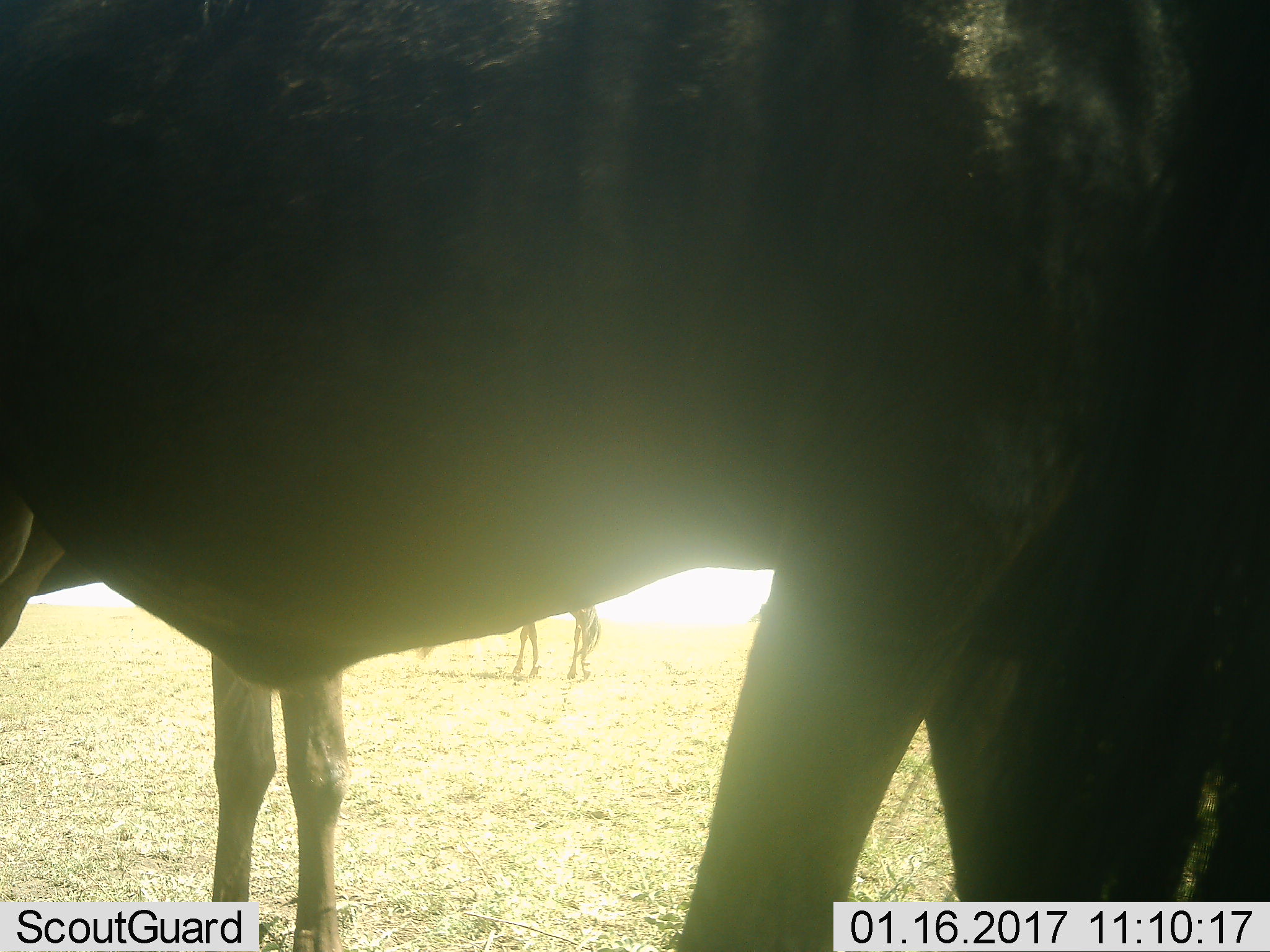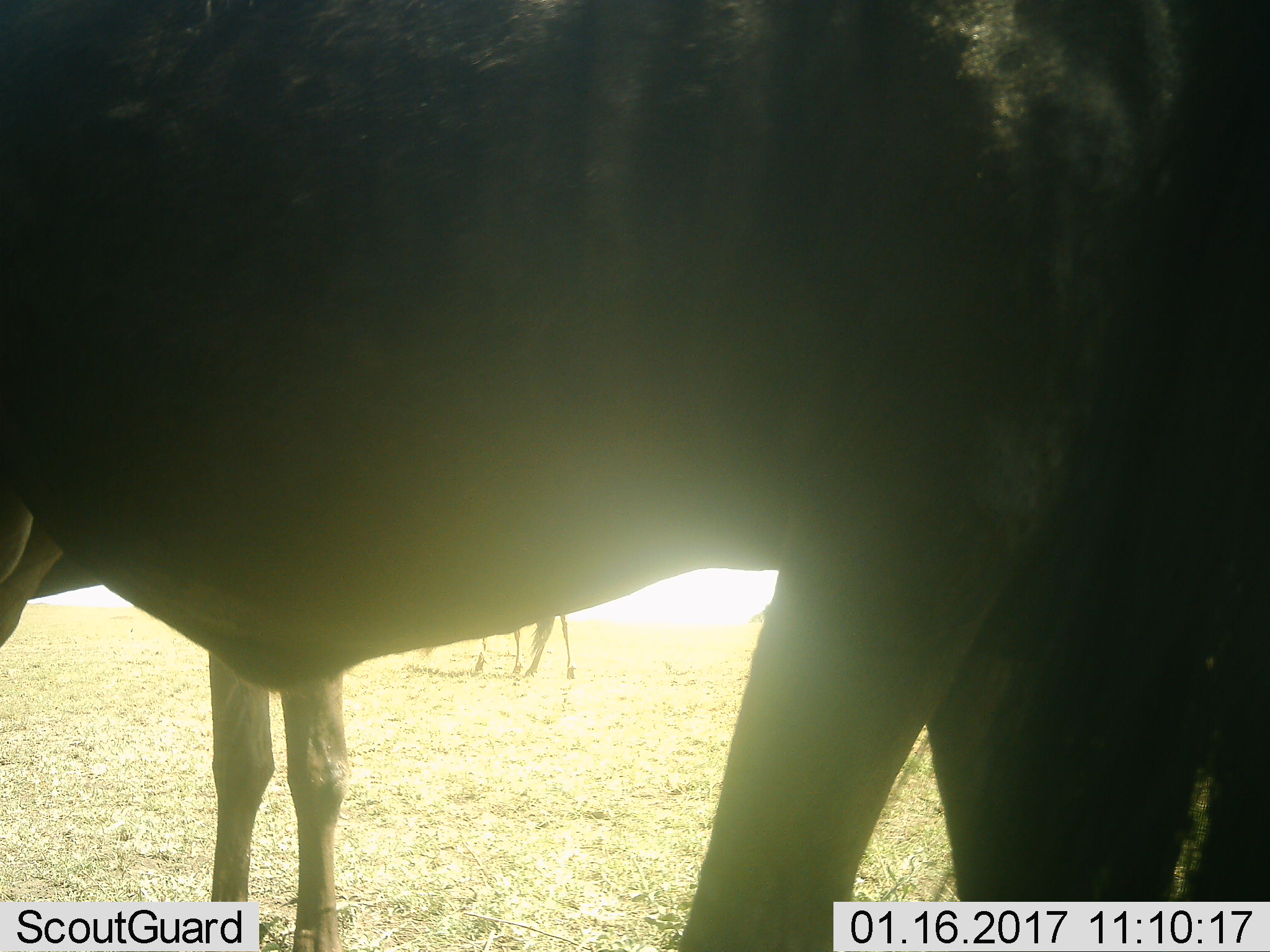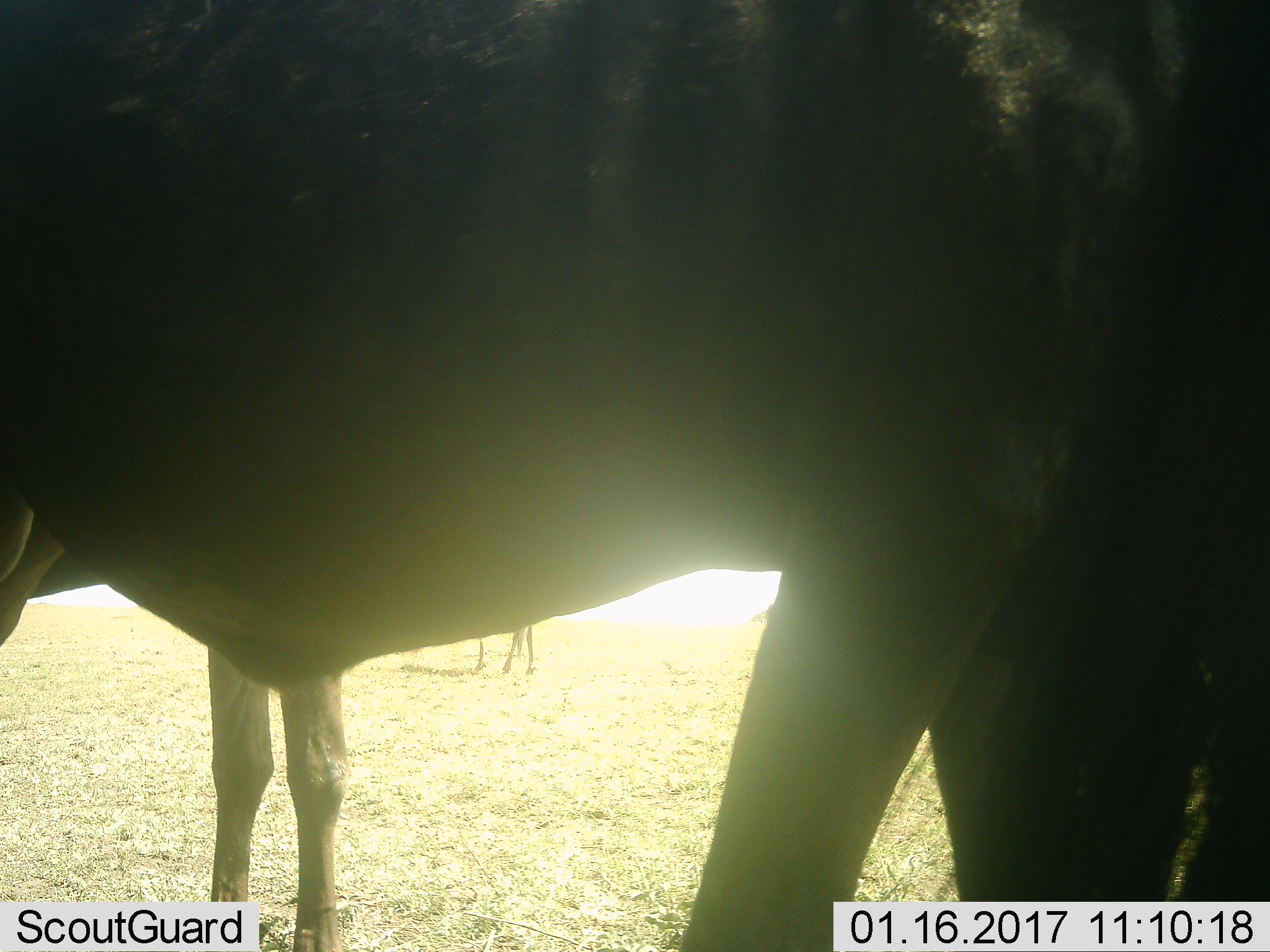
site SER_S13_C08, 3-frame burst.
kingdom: Animalia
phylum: Chordata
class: Mammalia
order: Artiodactyla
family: Bovidae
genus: Connochaetes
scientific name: Connochaetes taurinus taurinus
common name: blue wildebeest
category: wildebeestblue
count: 3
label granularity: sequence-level